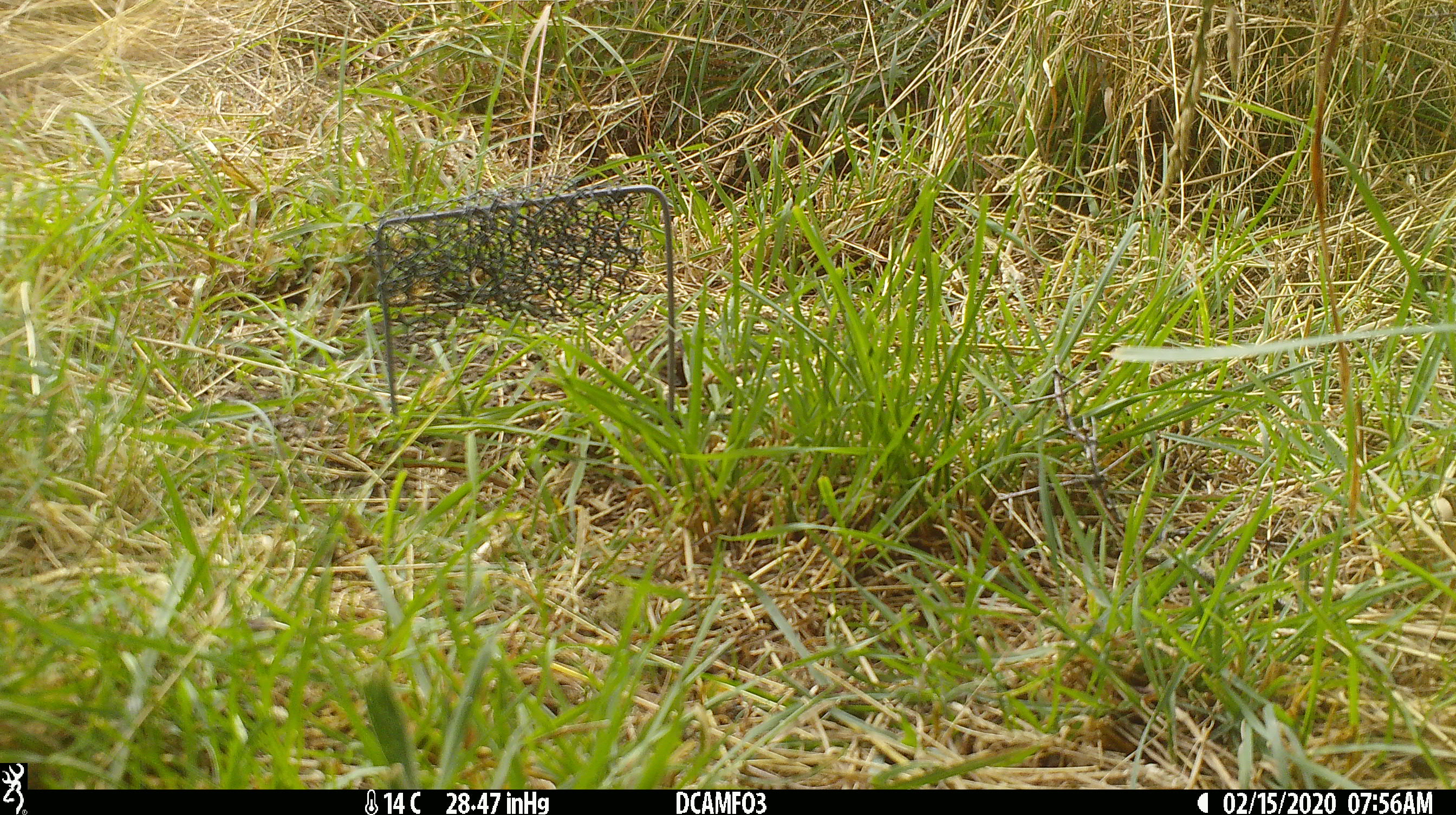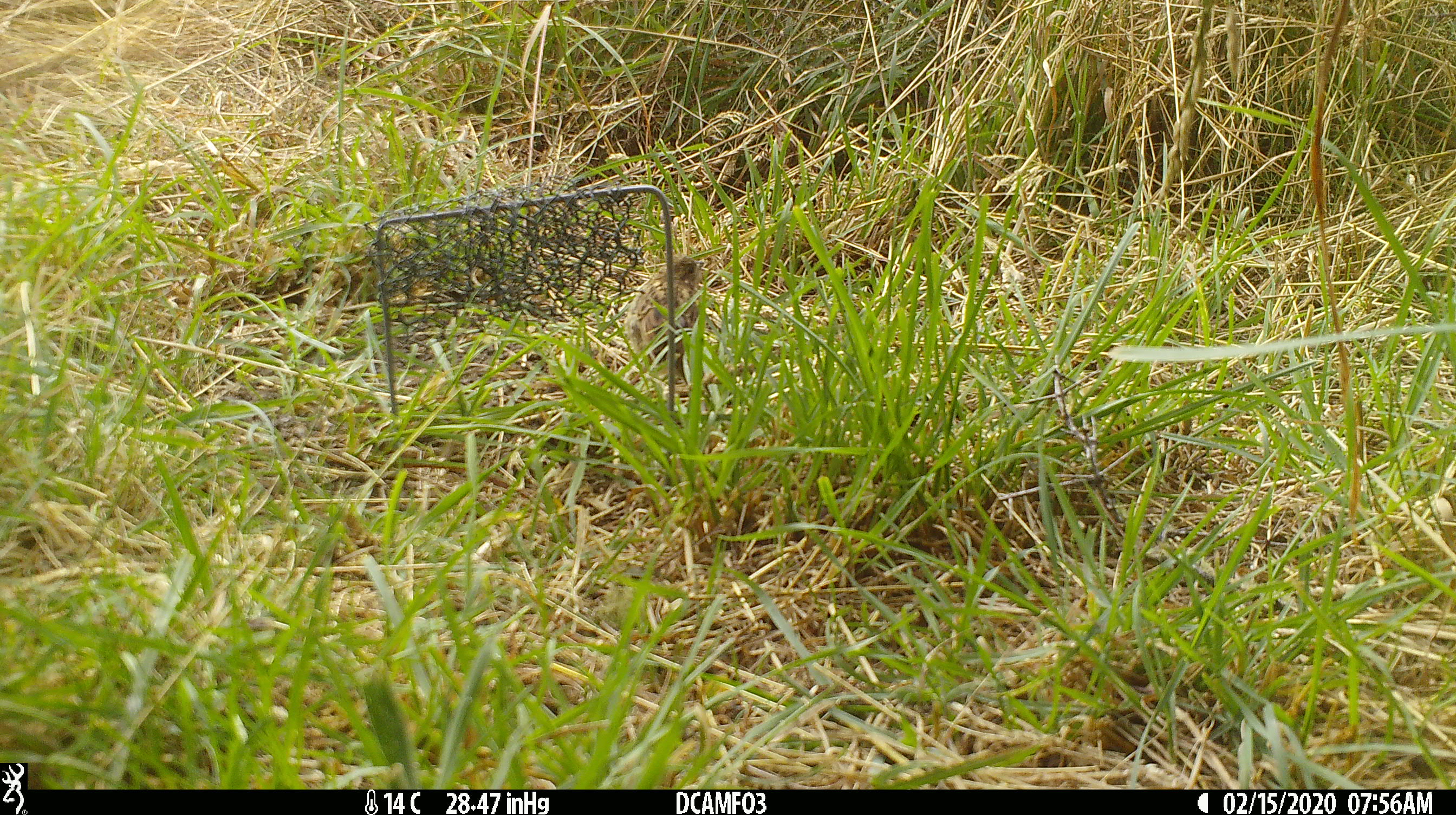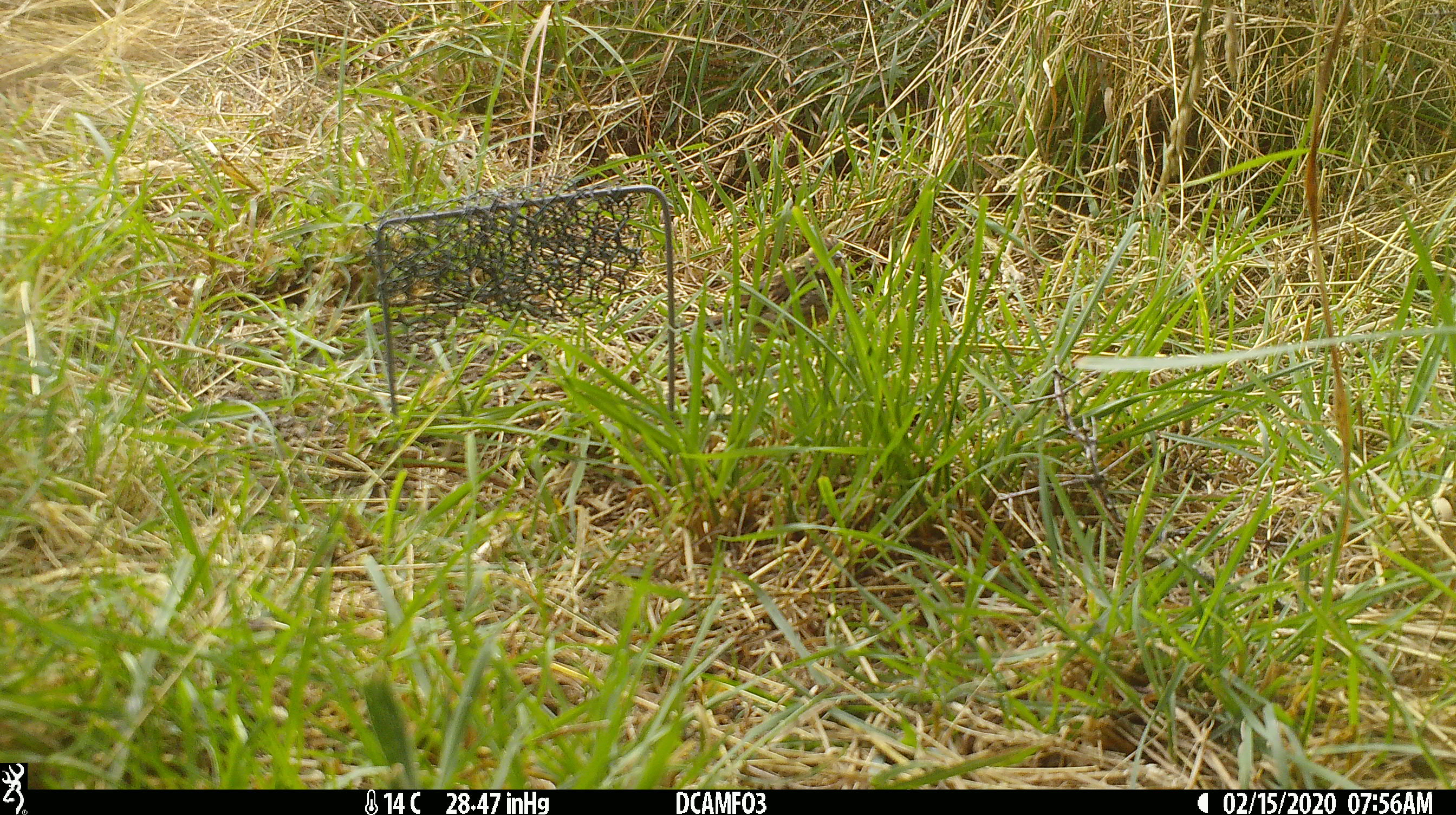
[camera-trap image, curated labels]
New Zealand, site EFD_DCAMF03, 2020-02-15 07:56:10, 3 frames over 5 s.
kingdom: Animalia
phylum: Chordata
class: Aves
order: Passeriformes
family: Prunellidae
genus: Prunella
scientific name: Prunella modularis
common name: dunnock